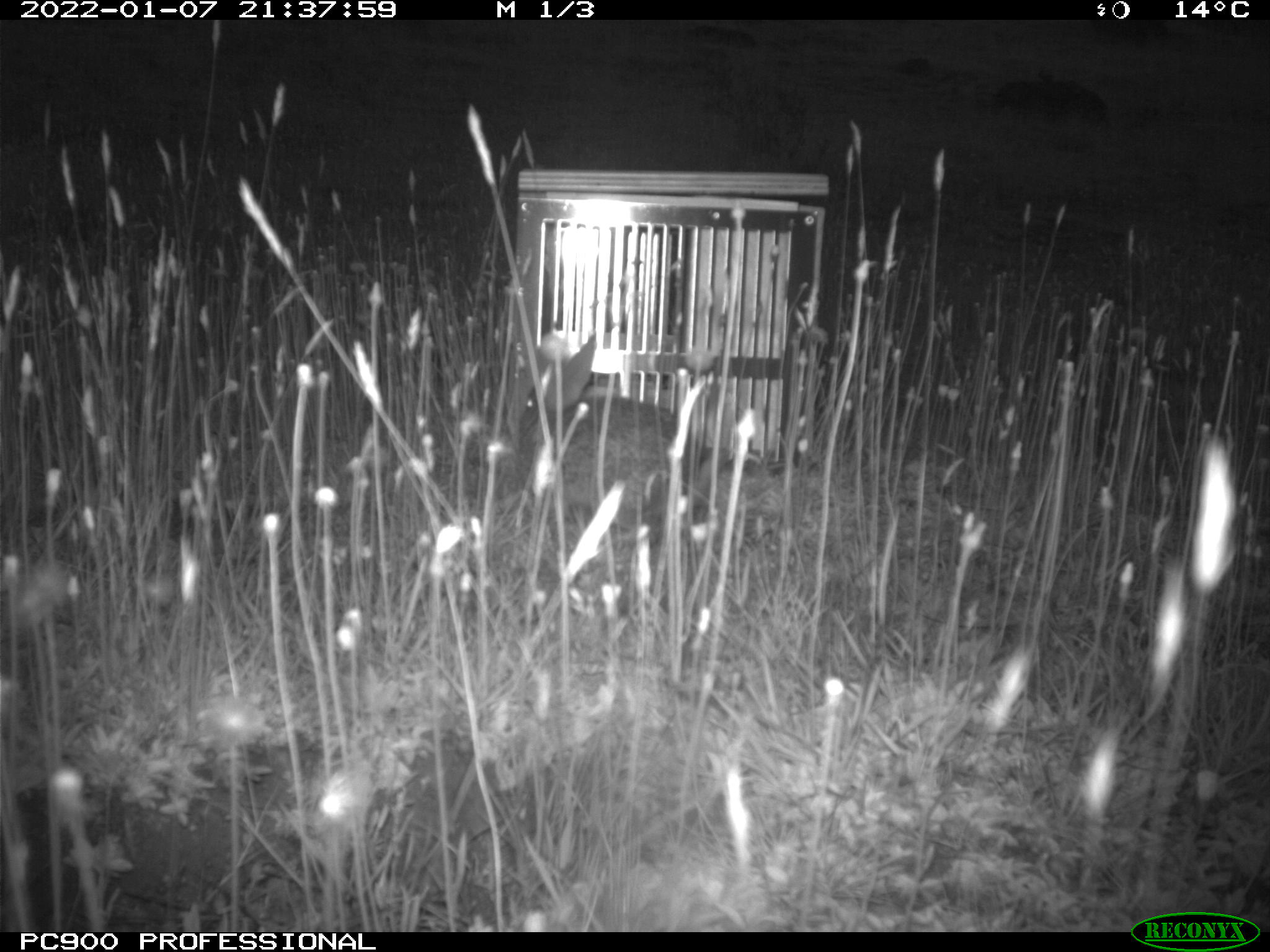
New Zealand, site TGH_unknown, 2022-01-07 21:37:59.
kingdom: Animalia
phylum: Chordata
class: Mammalia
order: Lagomorpha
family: Leporidae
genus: Oryctolagus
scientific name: Oryctolagus cuniculus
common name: european rabbit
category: rabbit